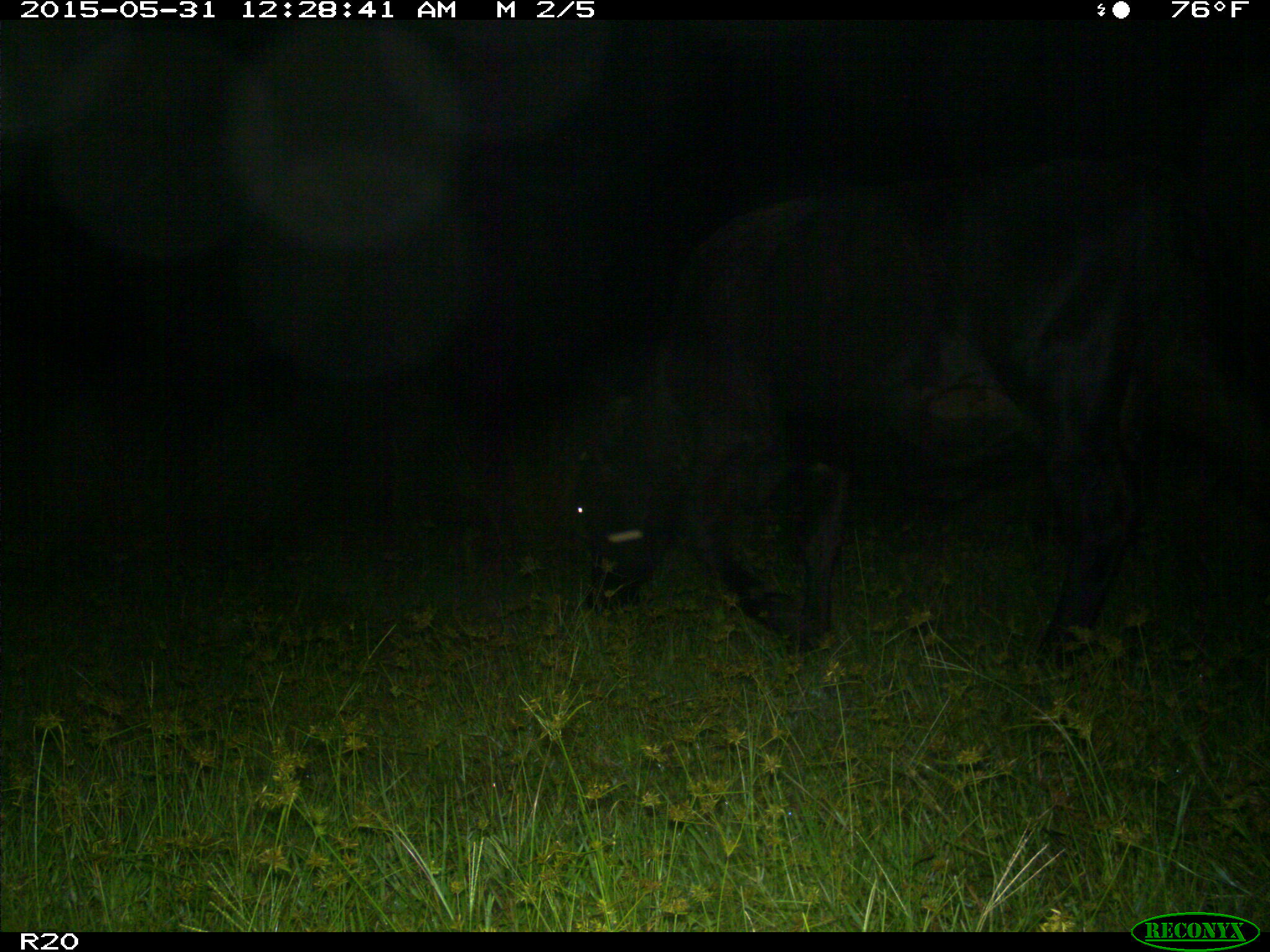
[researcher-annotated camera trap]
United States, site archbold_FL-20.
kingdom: Animalia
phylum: Chordata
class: Mammalia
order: Artiodactyla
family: Bovidae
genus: Bos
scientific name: Bos taurus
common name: domestic cow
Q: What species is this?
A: Bos taurus (domestic cow).